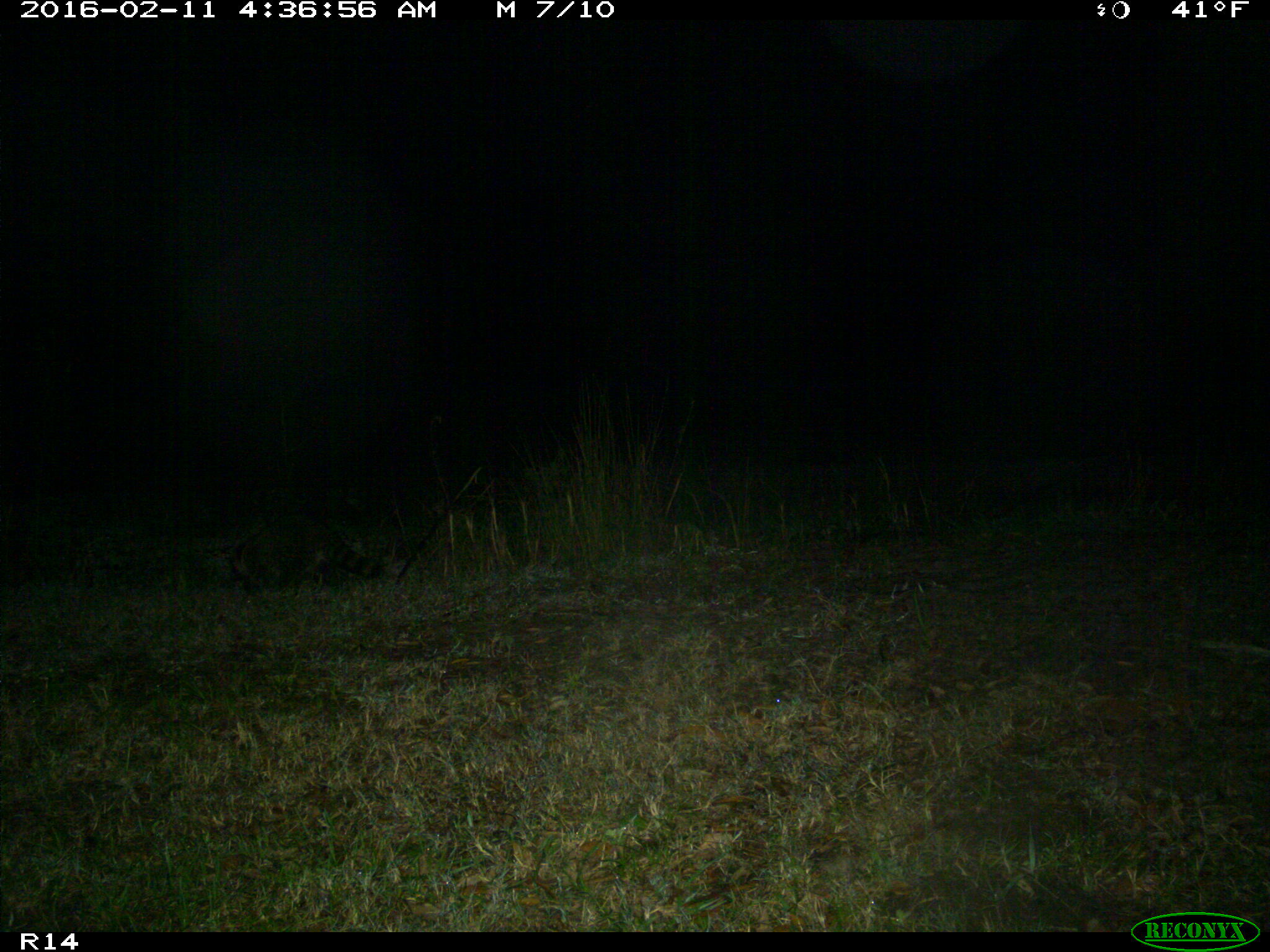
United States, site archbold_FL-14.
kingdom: Animalia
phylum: Chordata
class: Mammalia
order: Carnivora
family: Procyonidae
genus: Procyon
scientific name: Procyon lotor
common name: common raccoon